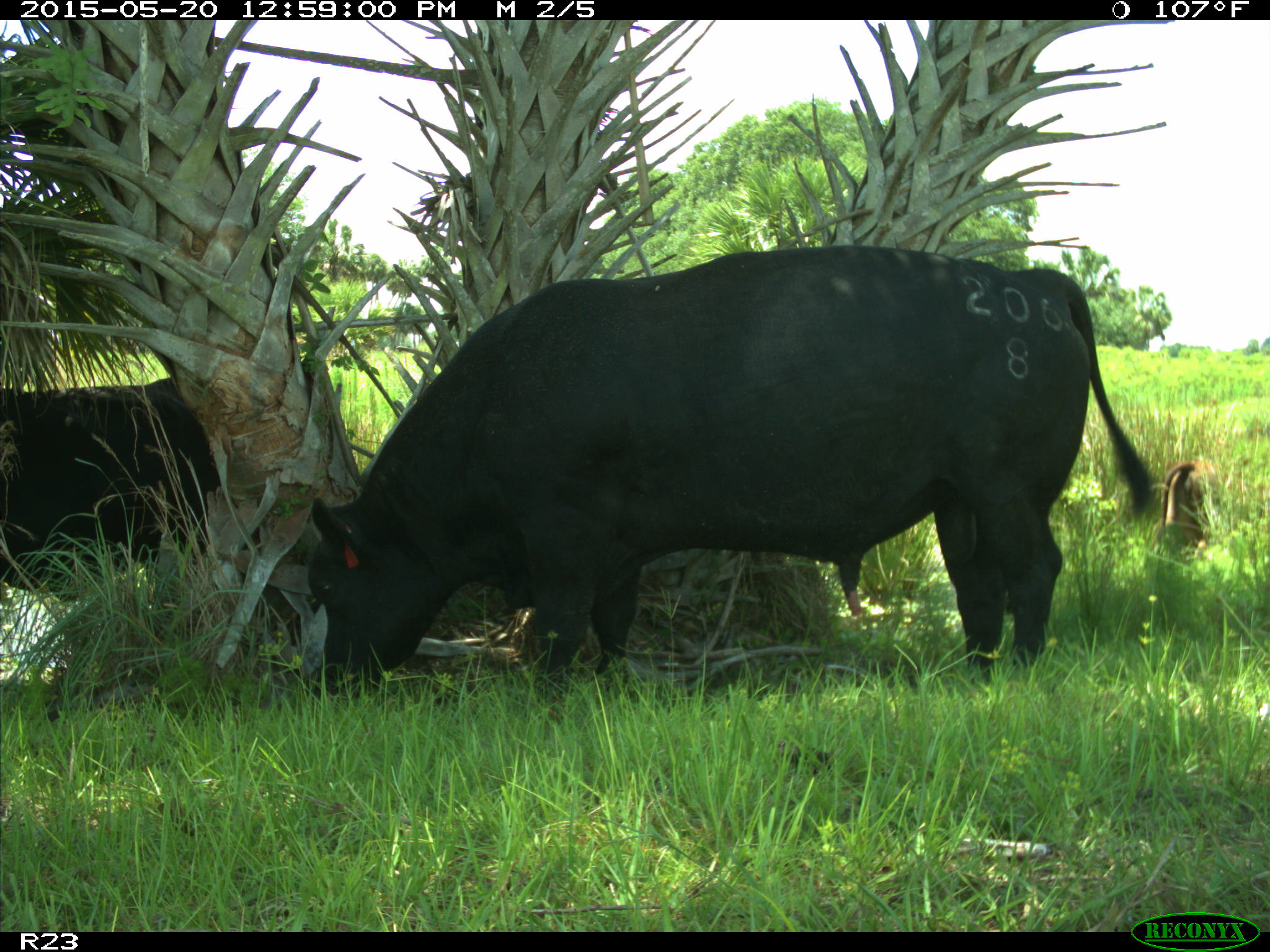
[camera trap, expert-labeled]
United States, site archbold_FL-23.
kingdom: Animalia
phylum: Chordata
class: Mammalia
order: Artiodactyla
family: Bovidae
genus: Bos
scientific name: Bos taurus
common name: domestic cow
Bos taurus (domestic cow).